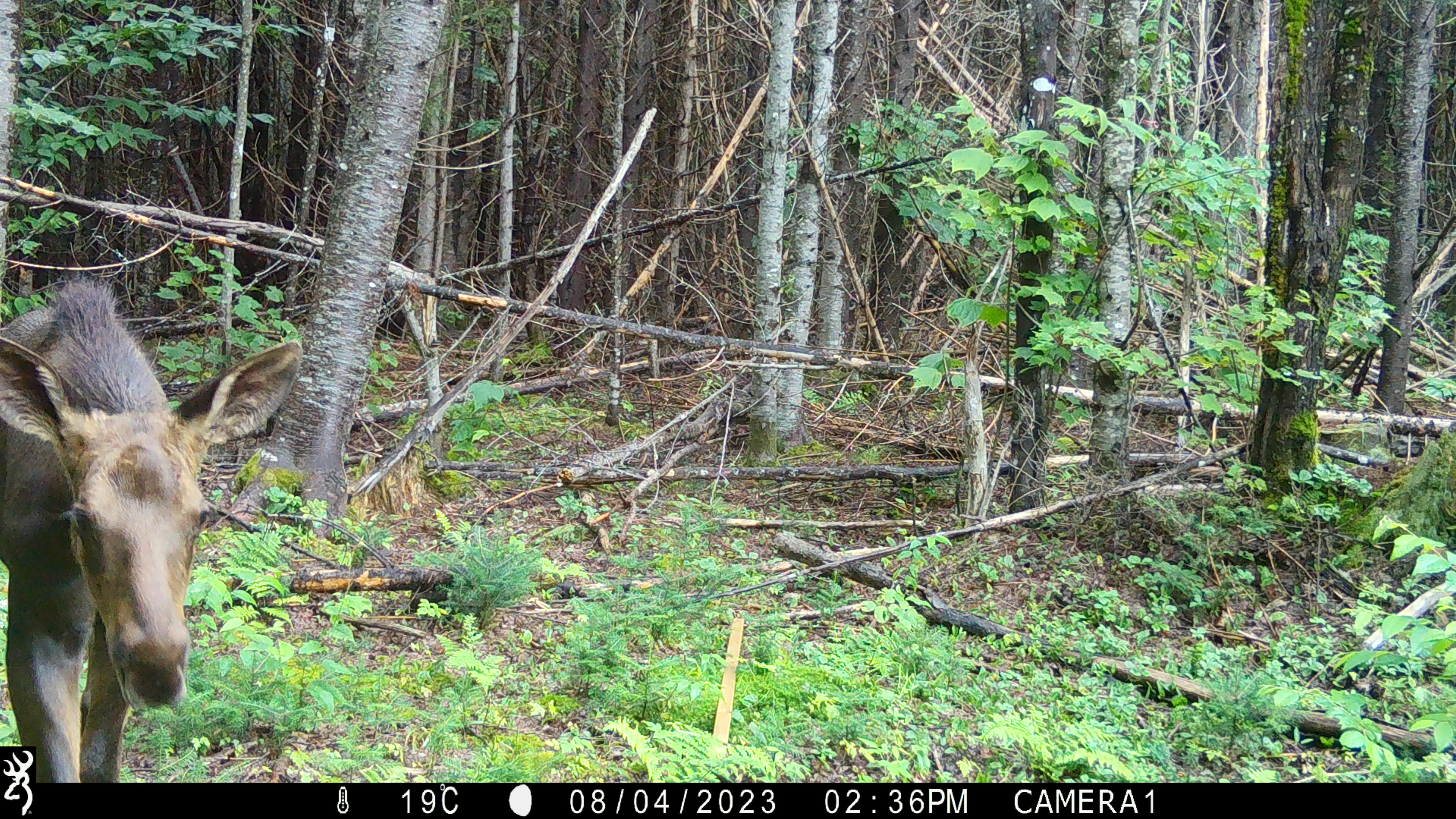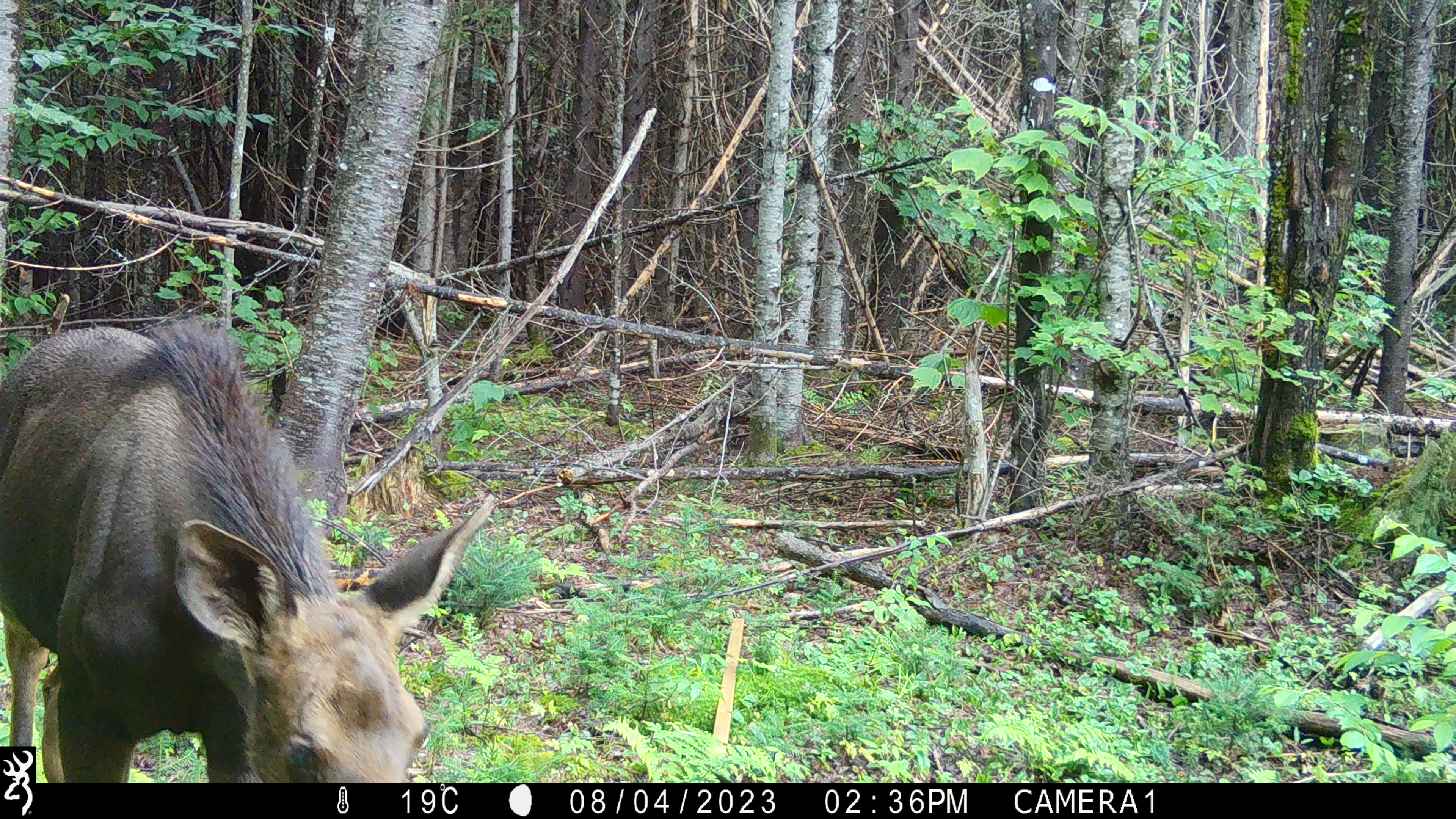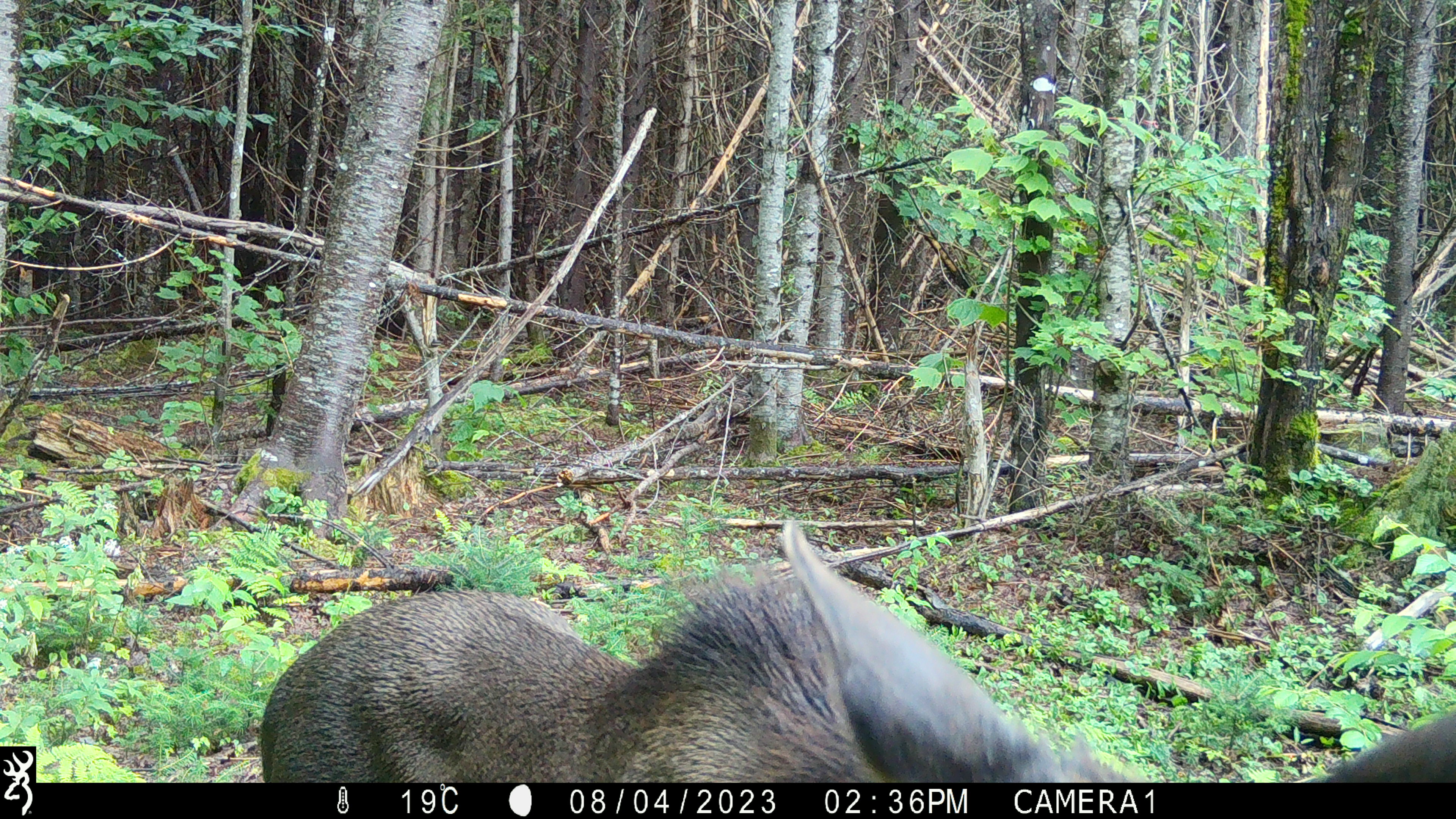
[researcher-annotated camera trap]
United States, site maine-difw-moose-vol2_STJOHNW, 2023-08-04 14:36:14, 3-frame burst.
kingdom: Animalia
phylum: Chordata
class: Mammalia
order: Artiodactyla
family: Cervidae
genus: Alces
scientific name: Alces alces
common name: moose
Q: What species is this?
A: Moose (Alces alces).